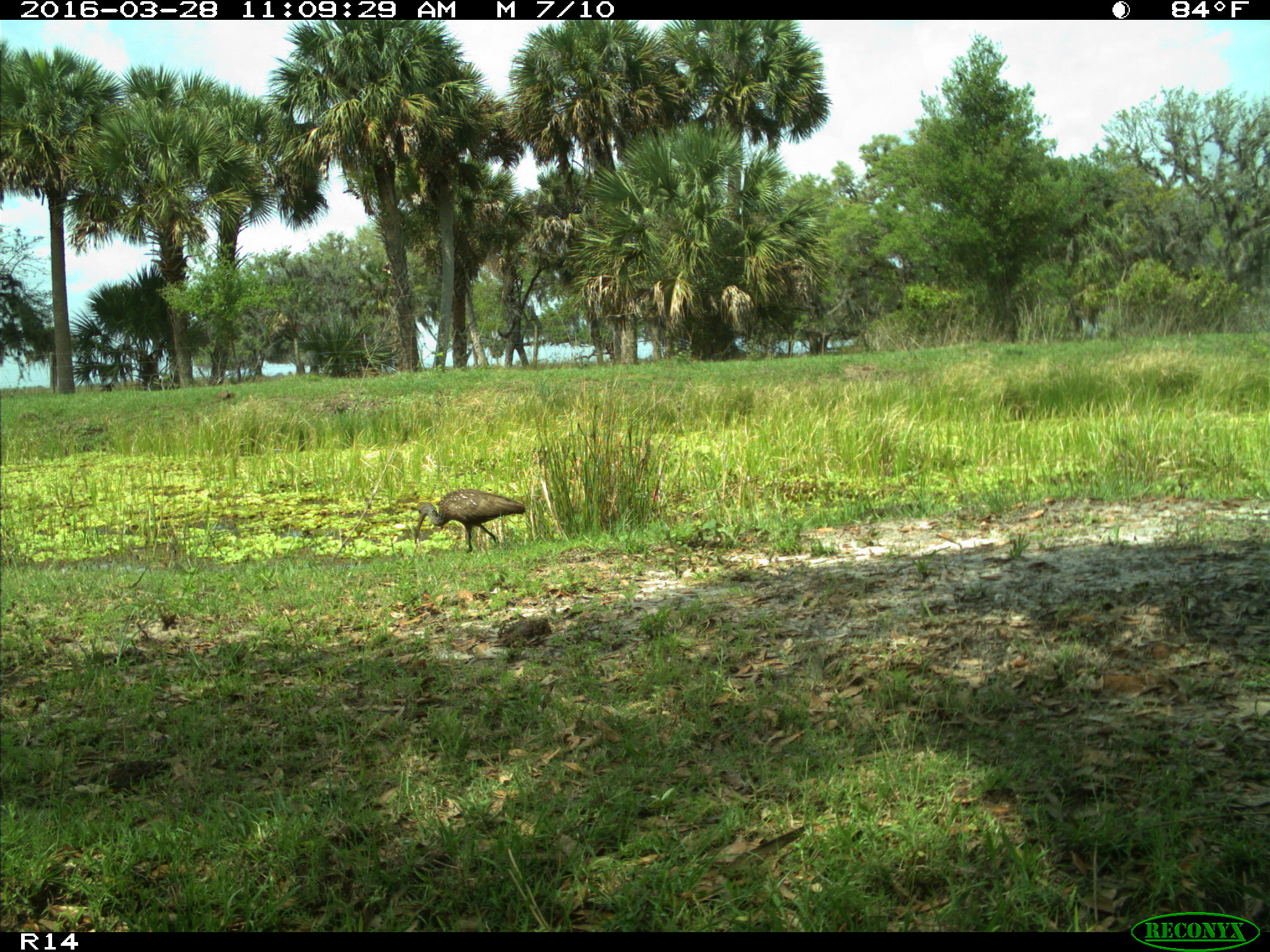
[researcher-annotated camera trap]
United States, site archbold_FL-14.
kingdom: Animalia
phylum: Chordata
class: Aves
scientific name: Aves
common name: birds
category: unidentified bird